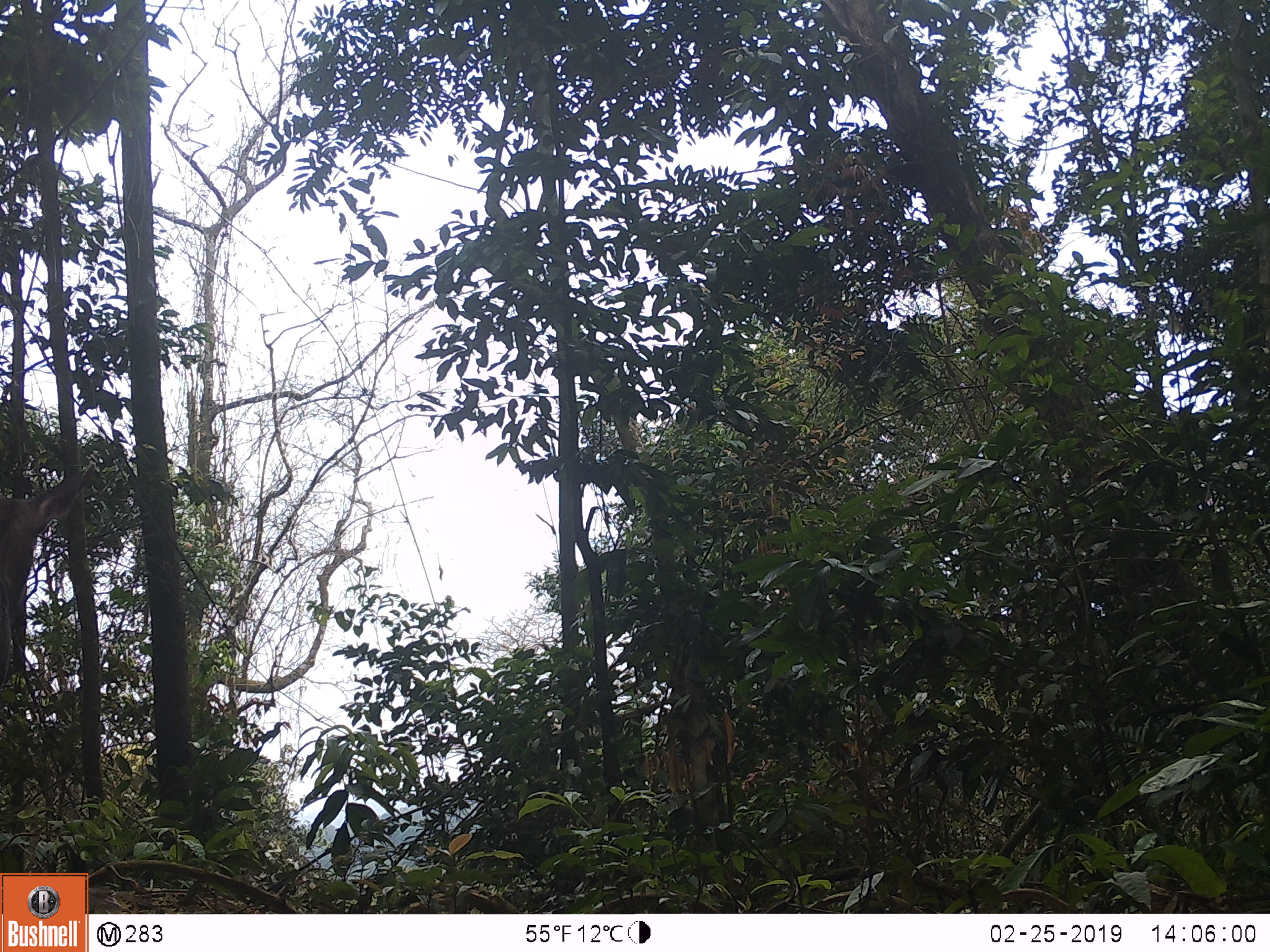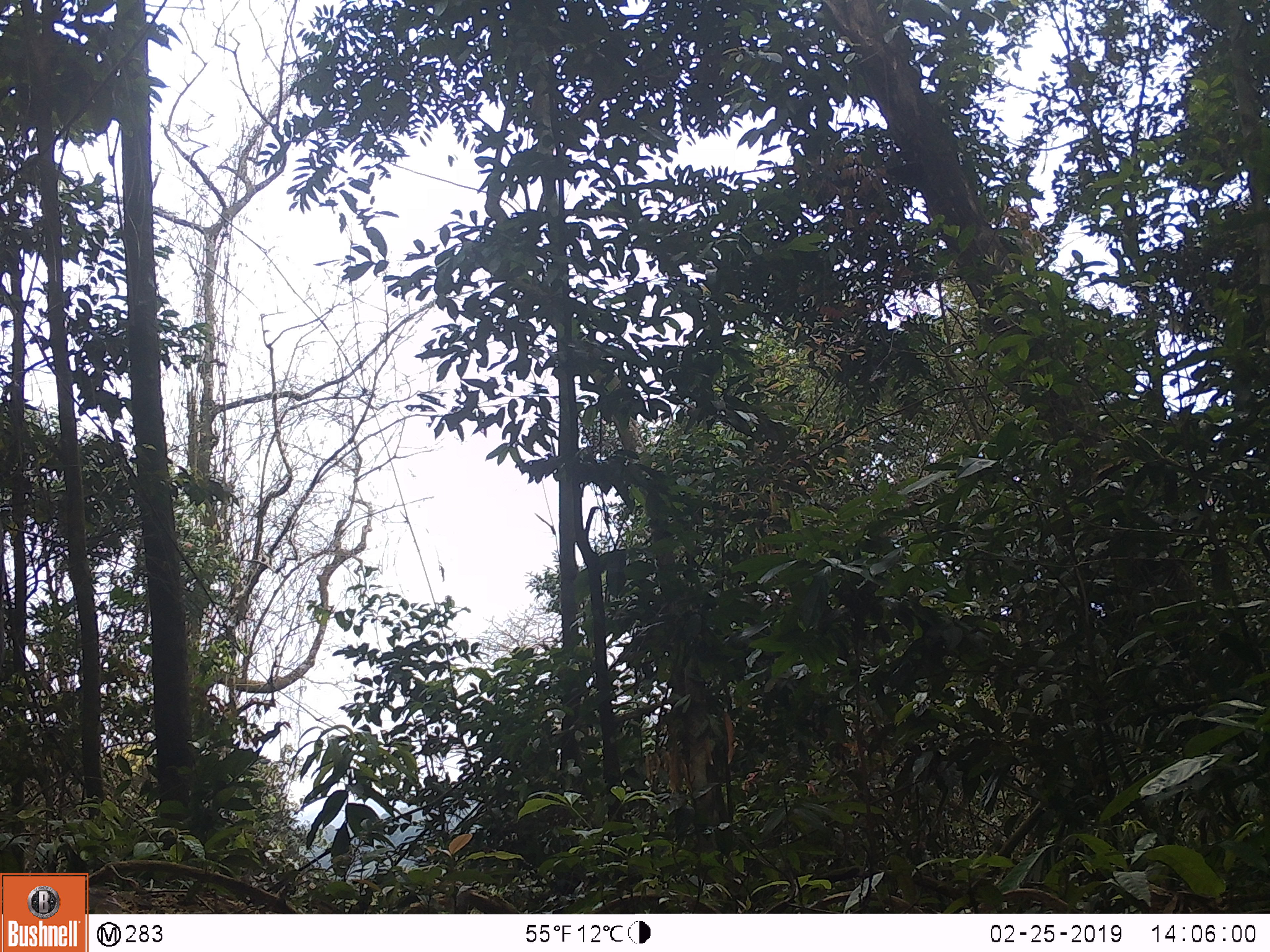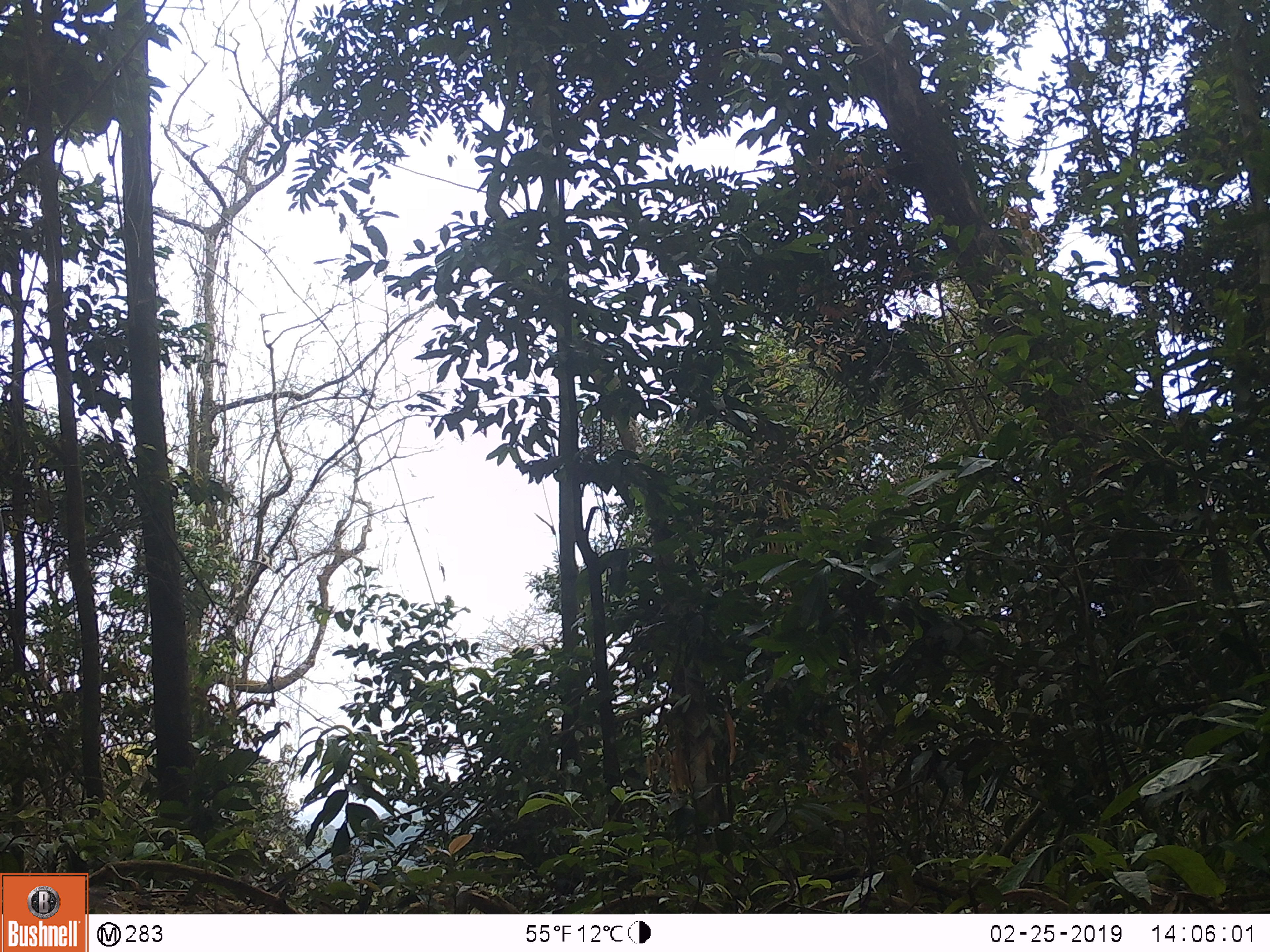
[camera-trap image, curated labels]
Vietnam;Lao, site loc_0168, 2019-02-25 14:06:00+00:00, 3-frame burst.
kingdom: Animalia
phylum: Chordata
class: Mammalia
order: Artiodactyla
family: Cervidae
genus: Rusa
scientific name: Rusa unicolor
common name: sambar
Sambar (Rusa unicolor). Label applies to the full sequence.